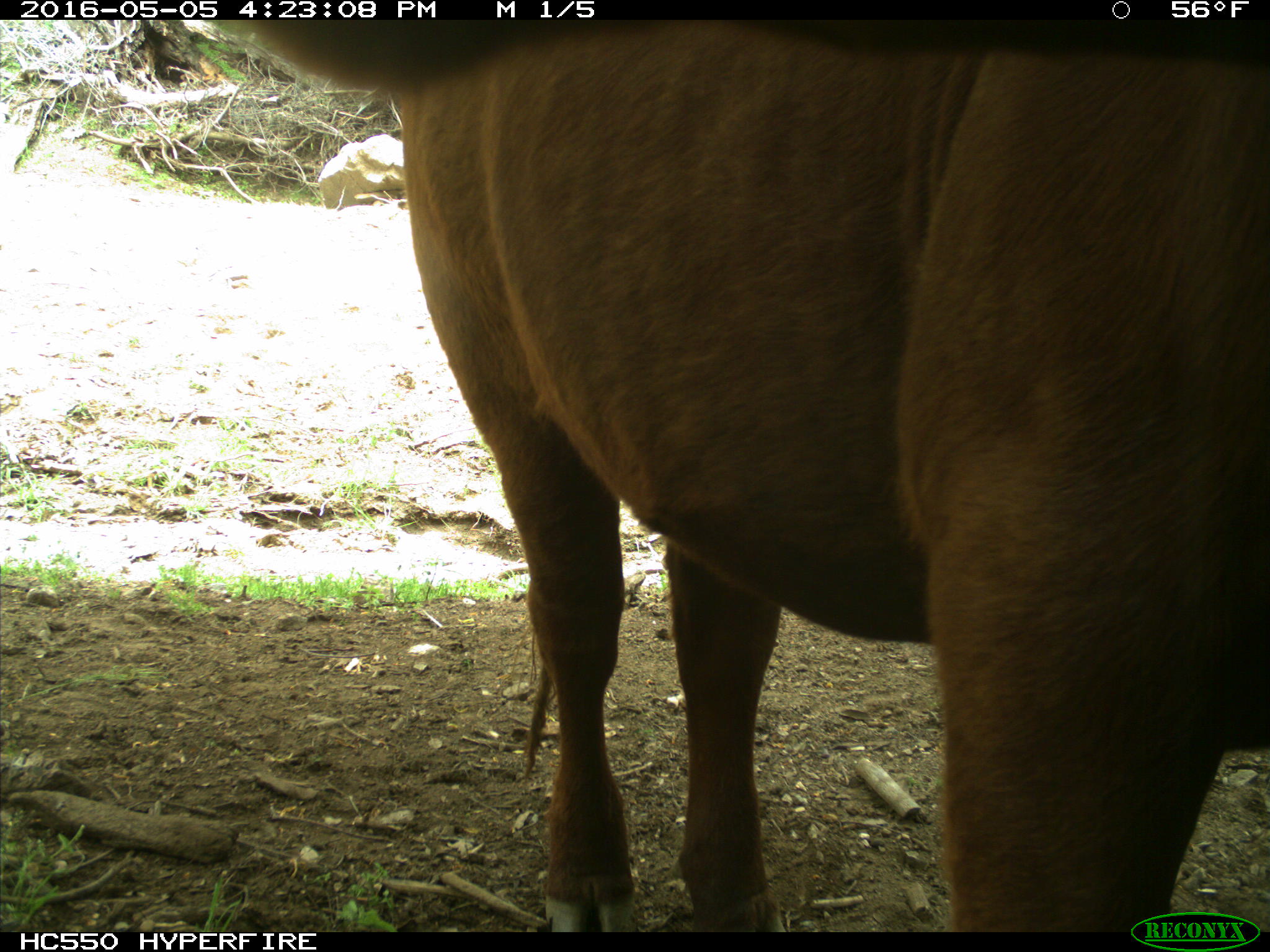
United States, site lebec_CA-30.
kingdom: Animalia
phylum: Chordata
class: Mammalia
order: Artiodactyla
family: Bovidae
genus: Bos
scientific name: Bos taurus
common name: domestic cow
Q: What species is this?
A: Bos taurus (domestic cow).